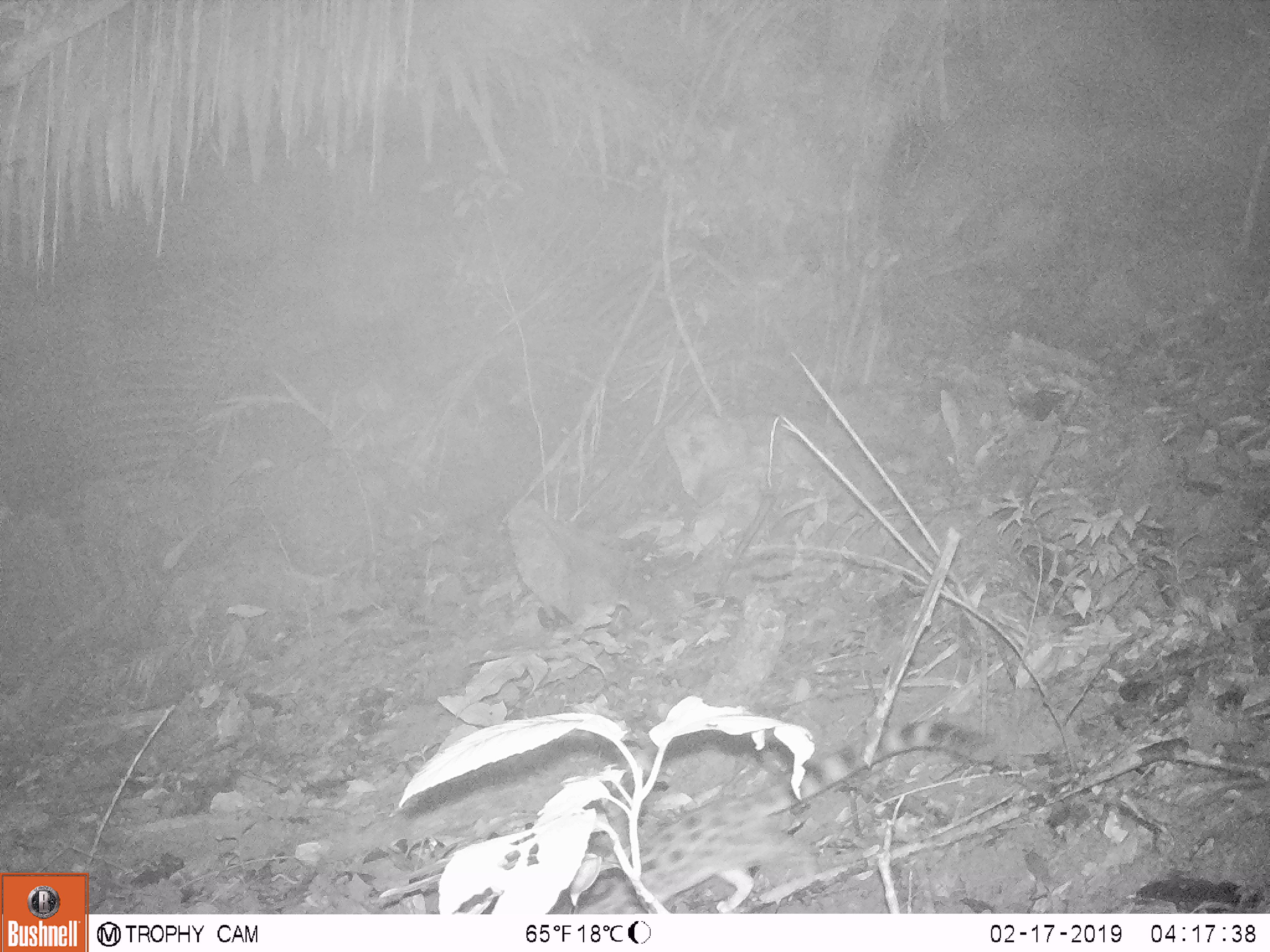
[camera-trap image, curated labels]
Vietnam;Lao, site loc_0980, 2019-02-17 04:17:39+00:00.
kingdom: Animalia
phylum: Chordata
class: Mammalia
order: Carnivora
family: Prionodontidae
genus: Prionodon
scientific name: Prionodon pardicolor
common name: spotted linsang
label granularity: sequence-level